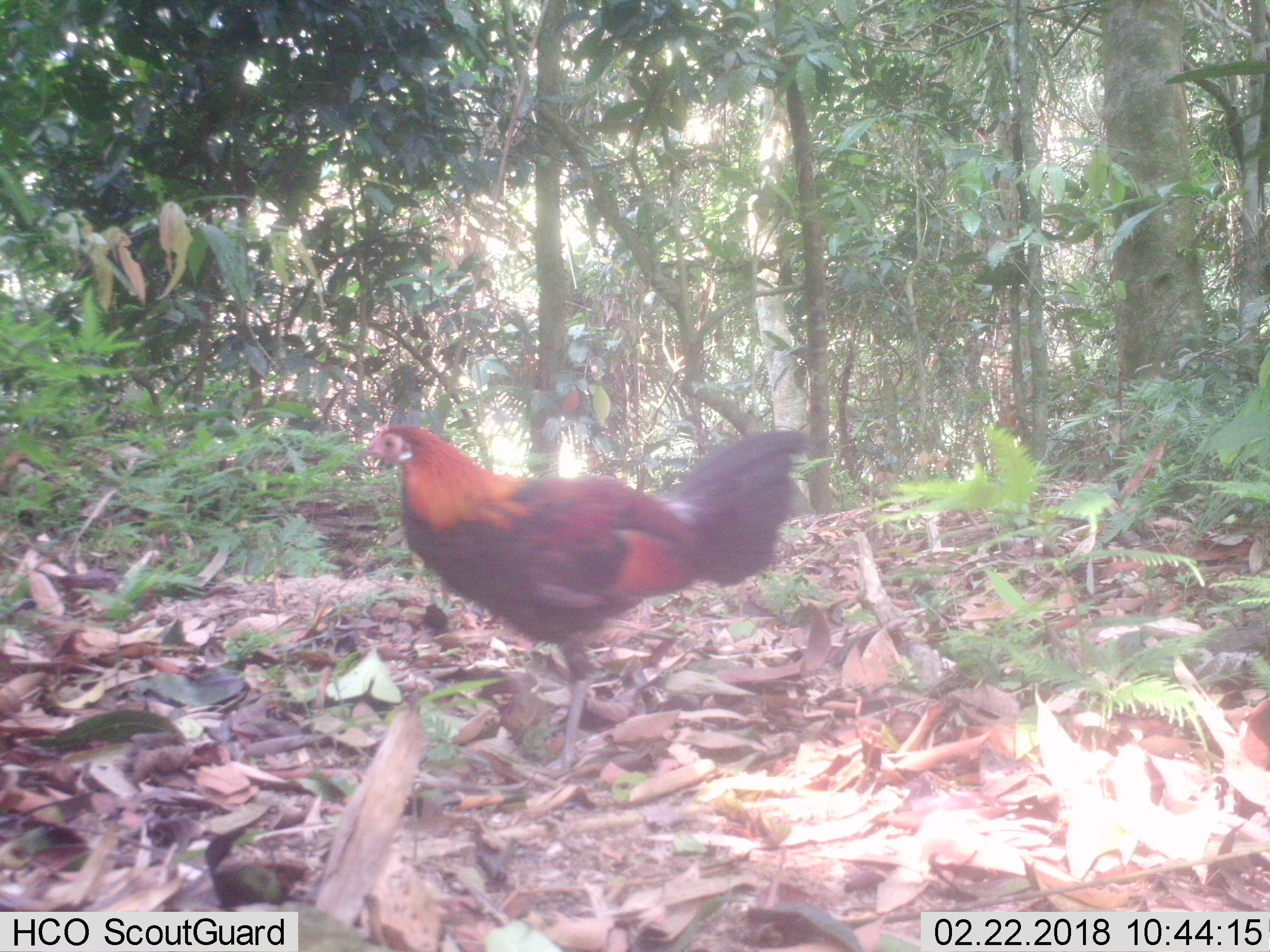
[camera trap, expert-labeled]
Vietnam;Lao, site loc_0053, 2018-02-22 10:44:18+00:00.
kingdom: Animalia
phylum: Chordata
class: Aves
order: Galliformes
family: Phasianidae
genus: Gallus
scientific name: Gallus gallus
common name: red junglefowl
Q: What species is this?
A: Red junglefowl (Gallus gallus).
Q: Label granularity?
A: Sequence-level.